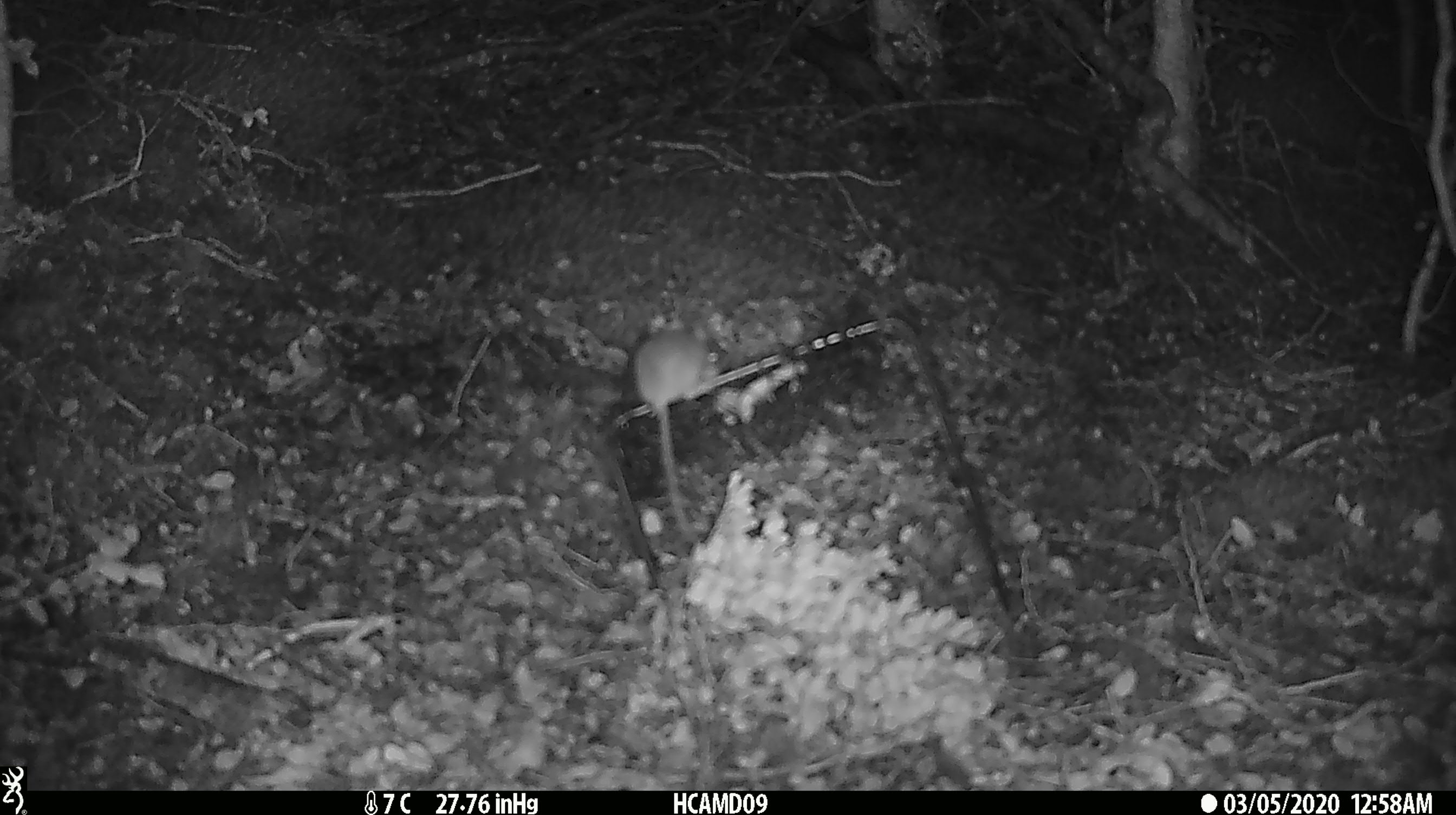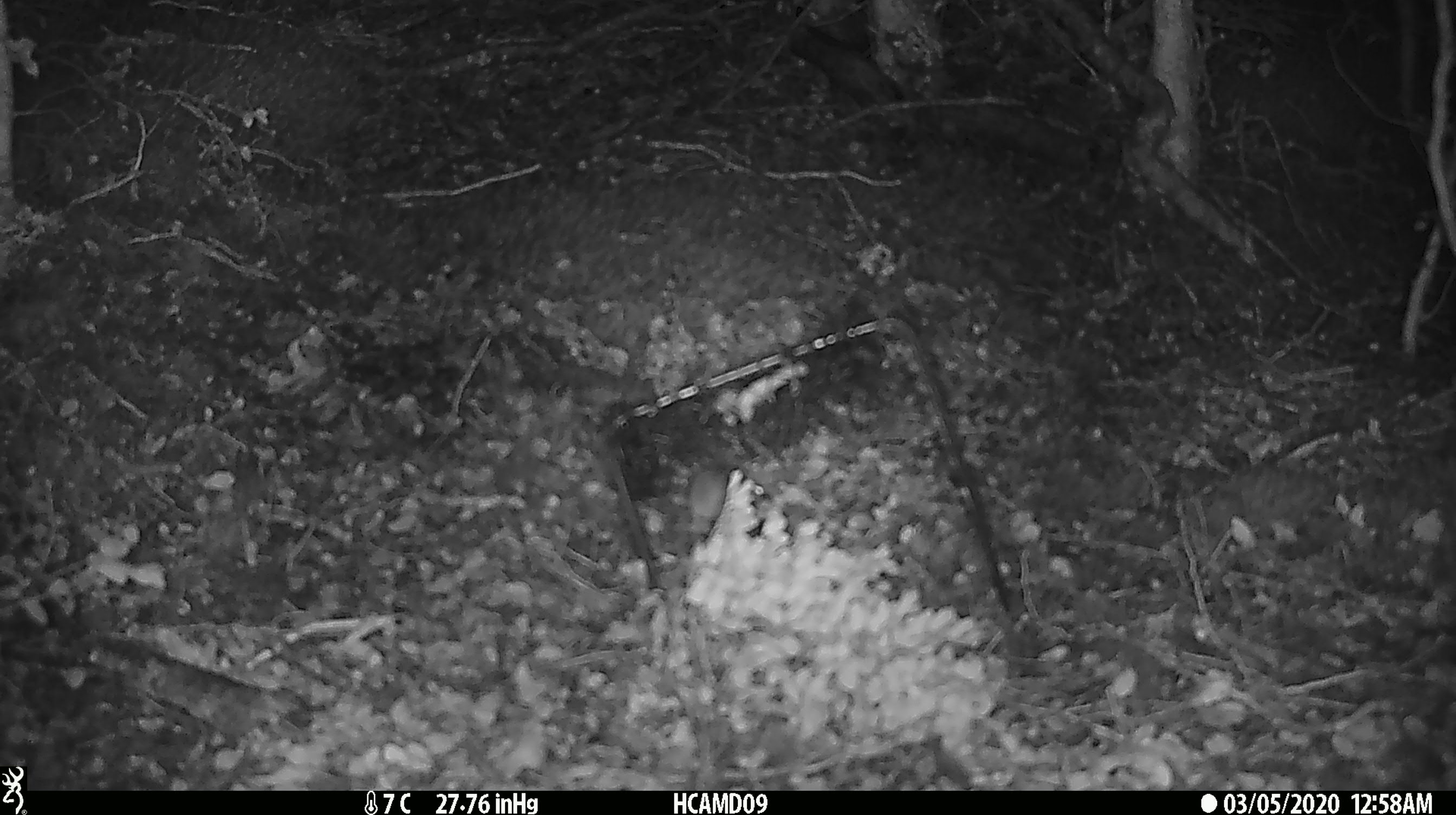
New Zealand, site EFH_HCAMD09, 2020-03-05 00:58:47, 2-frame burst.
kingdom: Animalia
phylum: Chordata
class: Mammalia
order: Rodentia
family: Muridae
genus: Mus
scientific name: Mus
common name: mouse